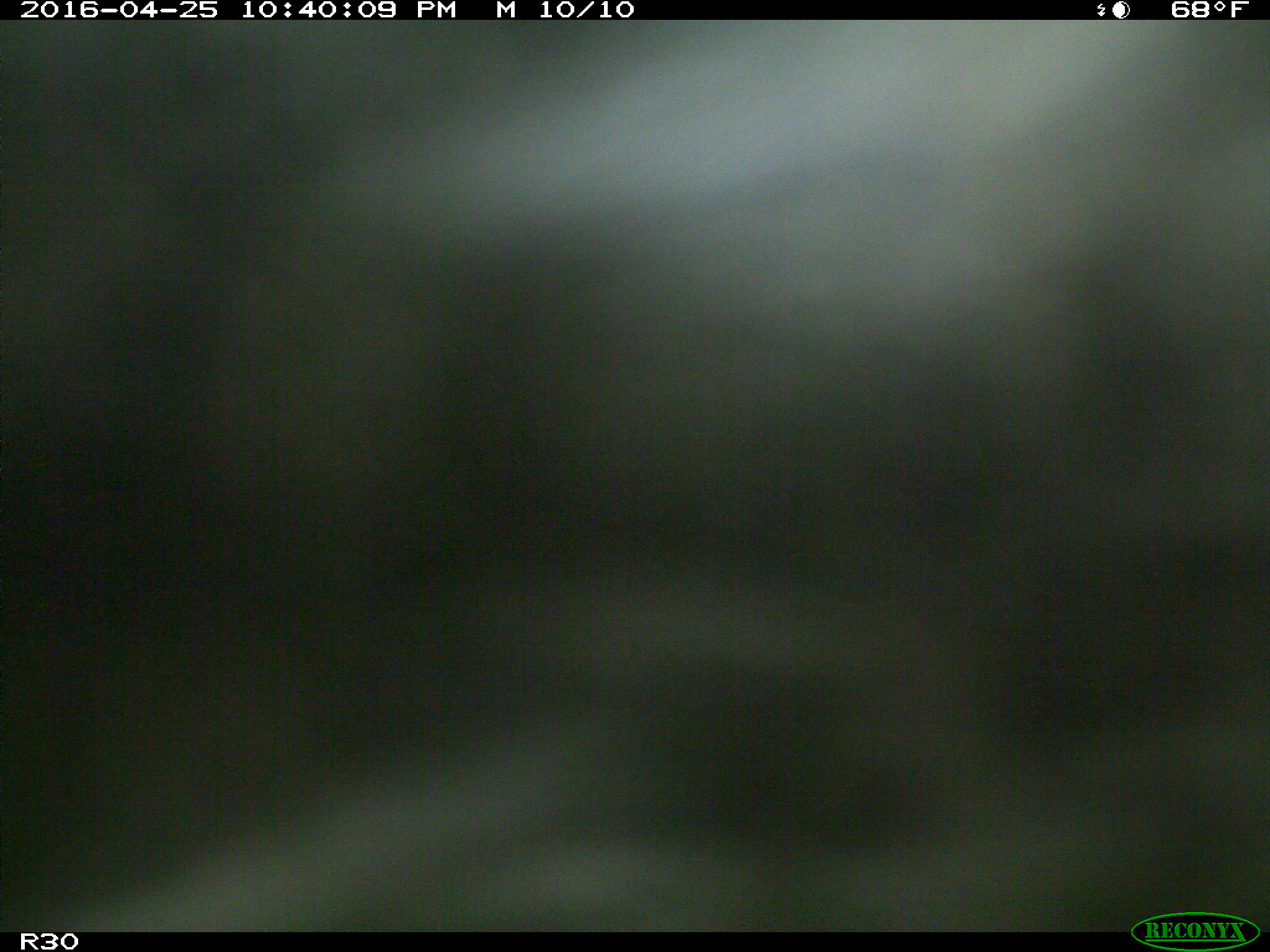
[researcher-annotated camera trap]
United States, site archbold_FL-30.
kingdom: Animalia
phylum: Chordata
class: Mammalia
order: Artiodactyla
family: Bovidae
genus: Bos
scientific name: Bos taurus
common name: domestic cow